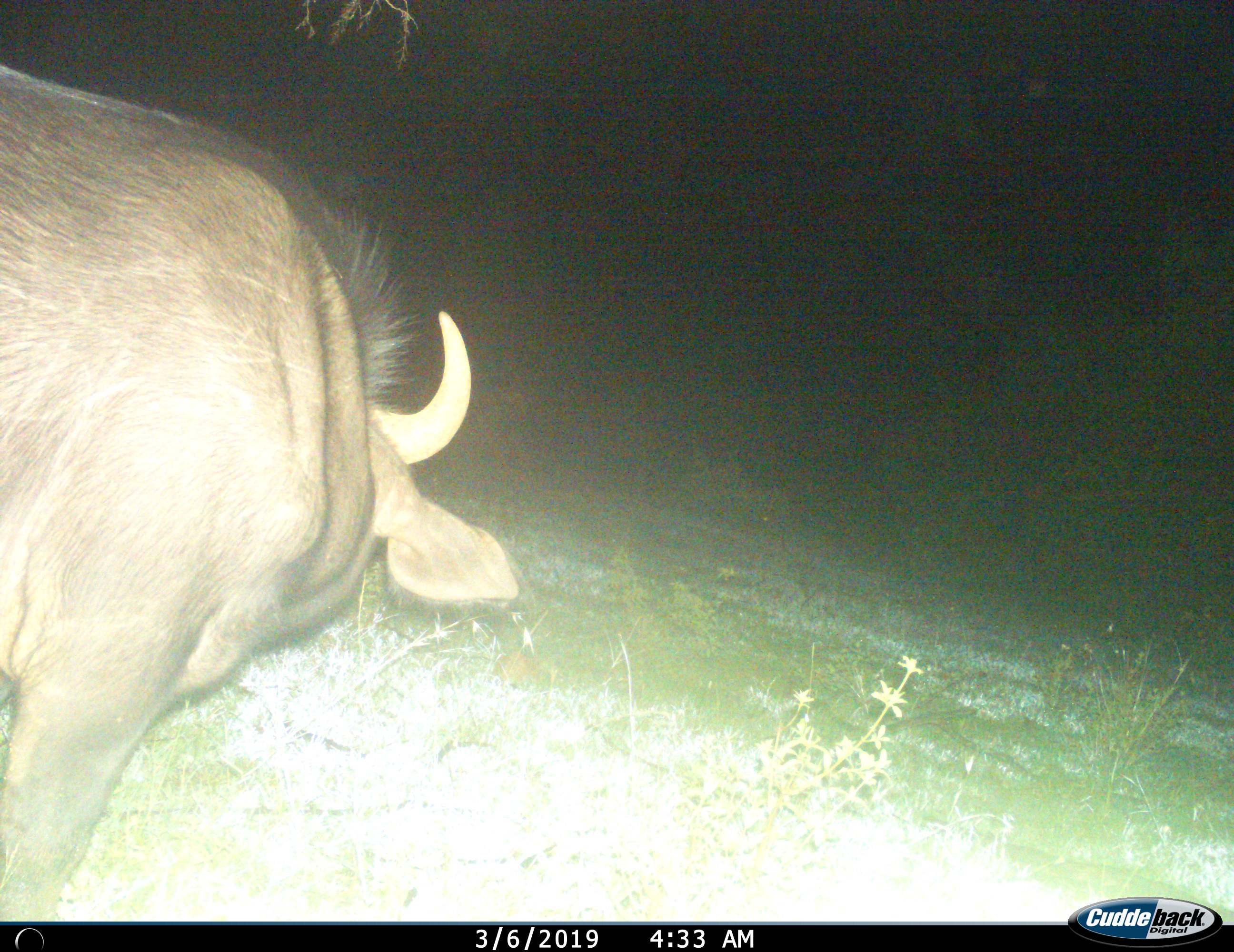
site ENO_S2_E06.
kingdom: Animalia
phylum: Chordata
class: Mammalia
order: Artiodactyla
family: Bovidae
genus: Syncerus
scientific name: Syncerus caffer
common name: african buffalo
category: buffalo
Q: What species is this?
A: Buffalo (african buffalo) (Syncerus caffer).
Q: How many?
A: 1.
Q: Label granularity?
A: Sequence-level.